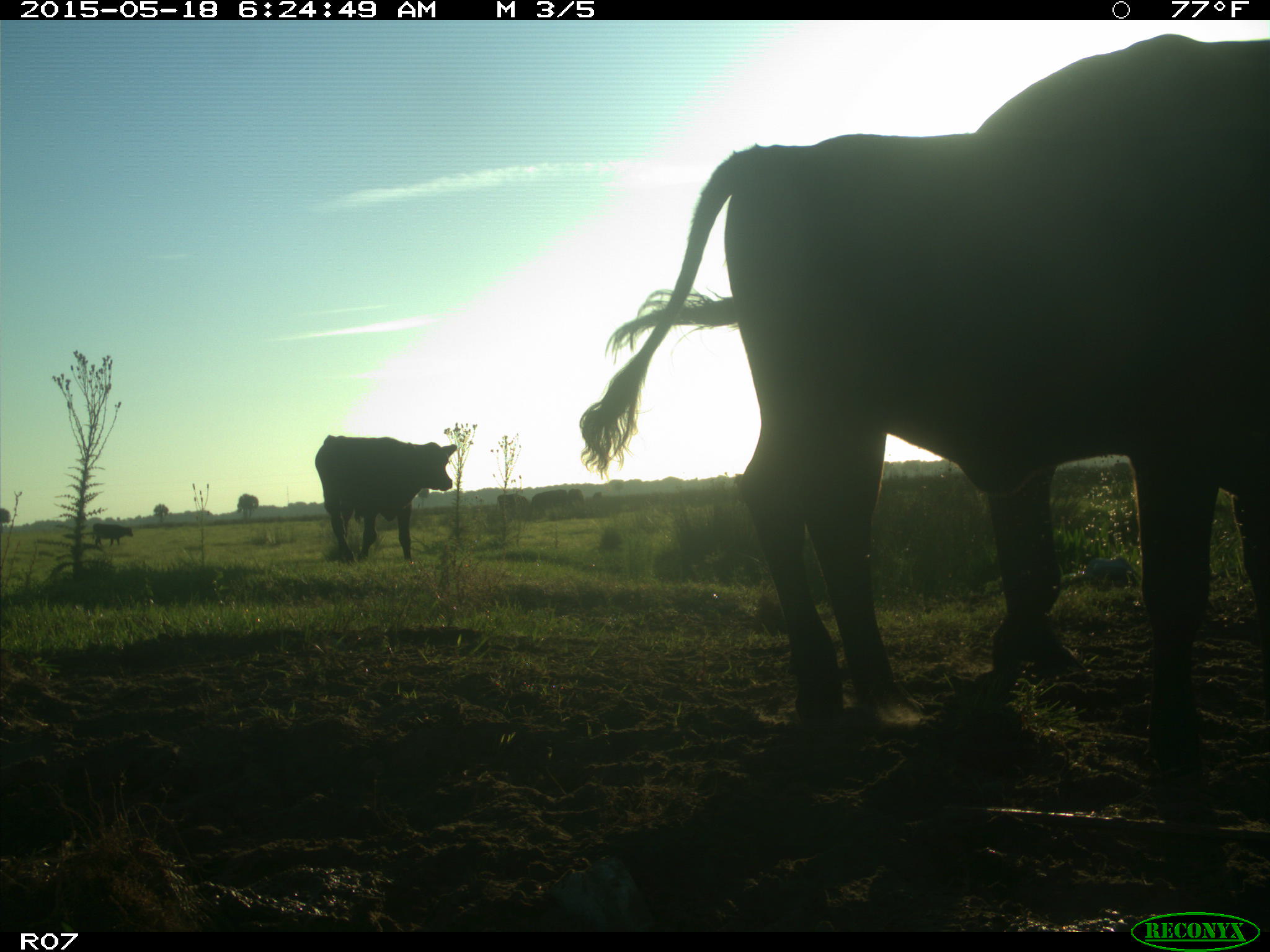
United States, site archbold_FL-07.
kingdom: Animalia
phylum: Chordata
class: Mammalia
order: Artiodactyla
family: Bovidae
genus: Bos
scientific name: Bos taurus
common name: domestic cow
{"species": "Bos taurus (domestic cow)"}